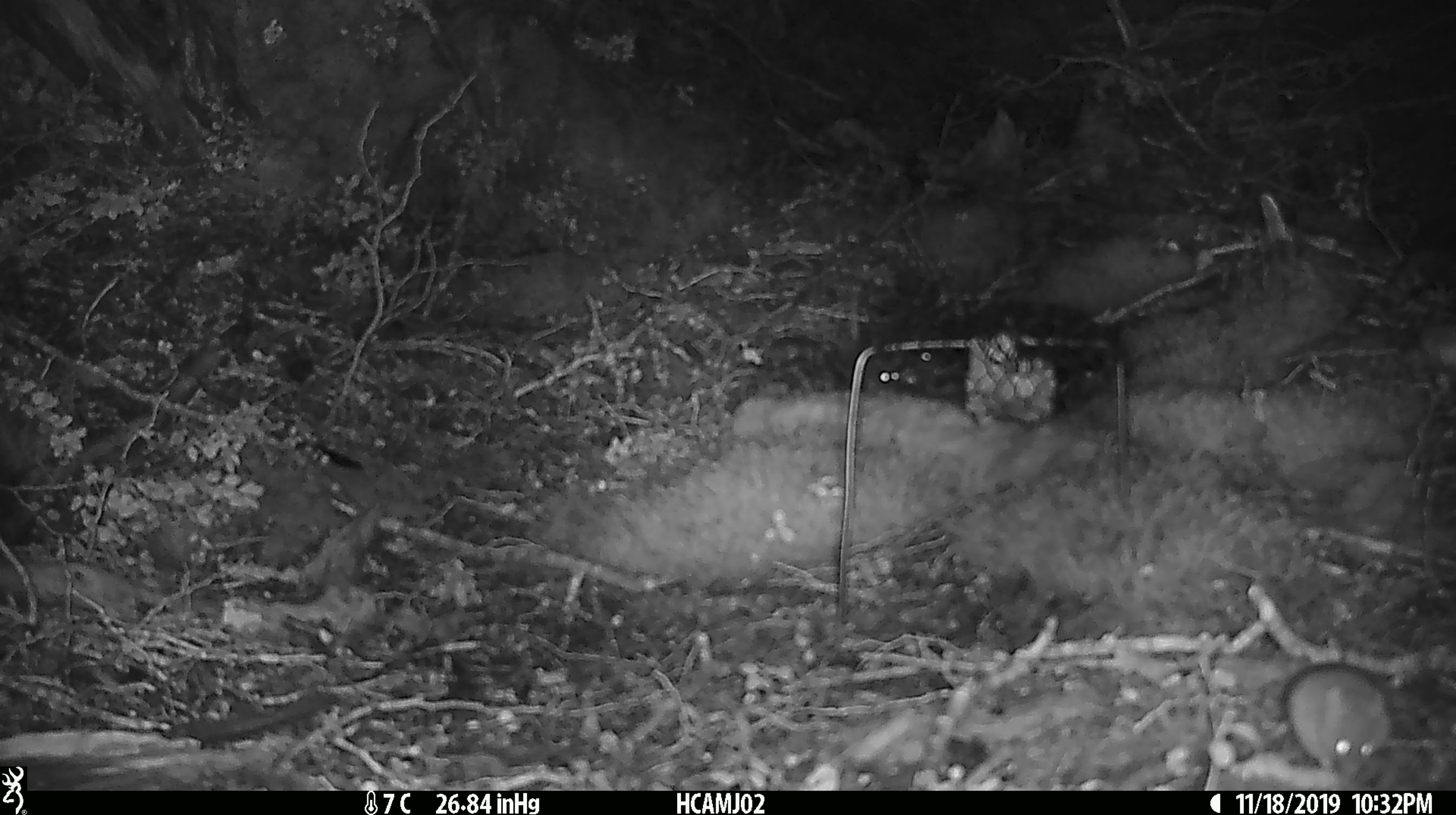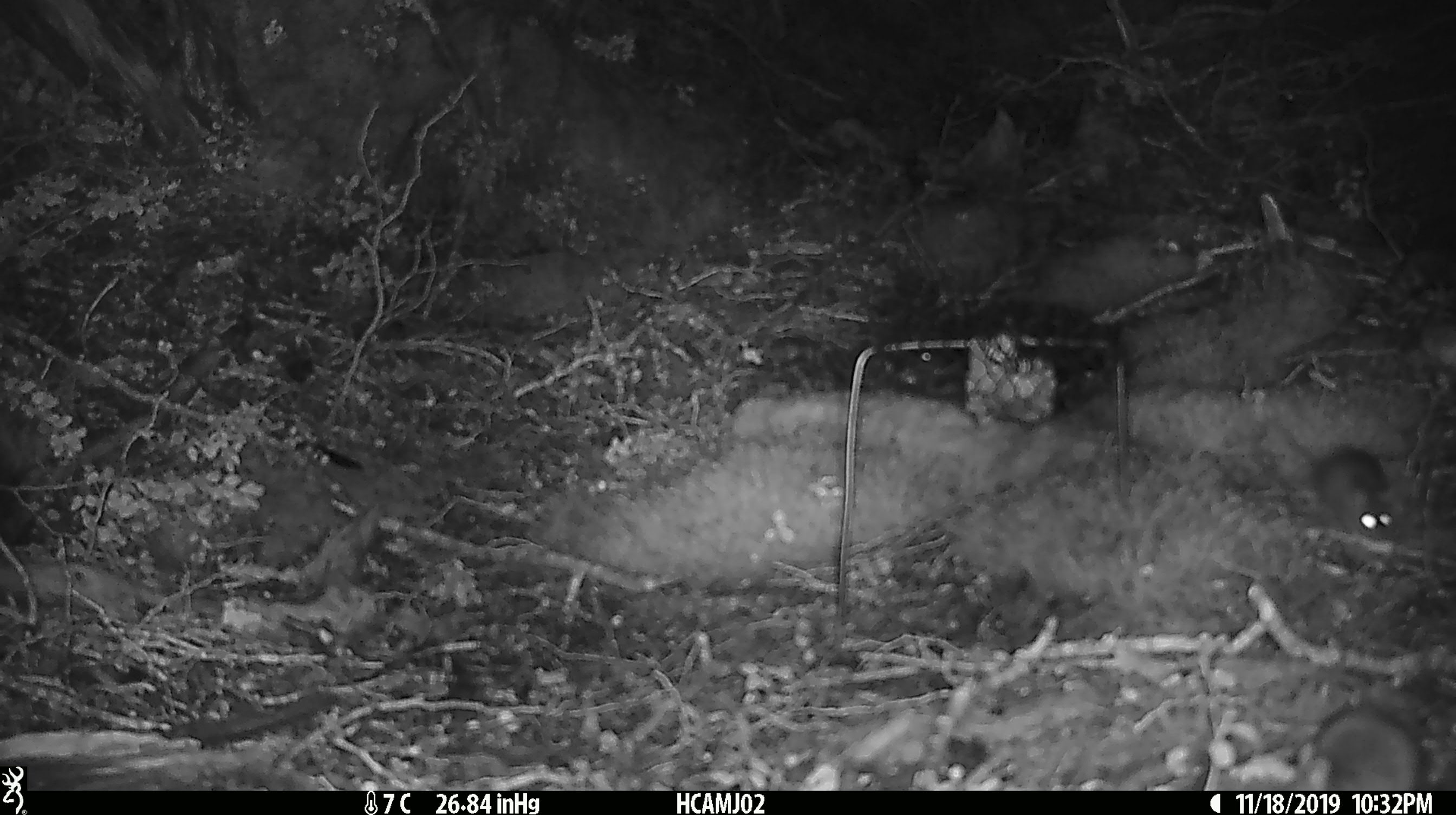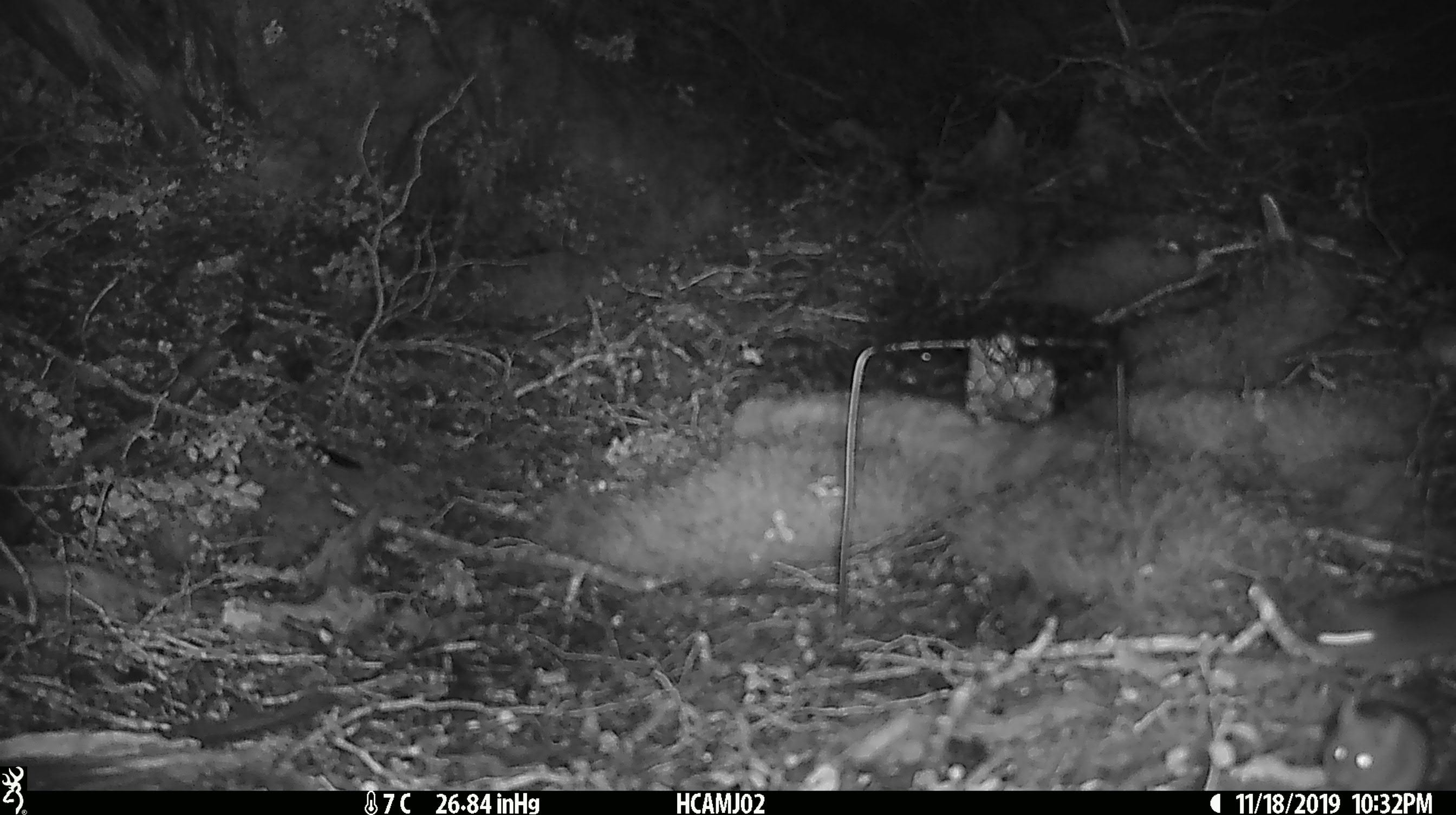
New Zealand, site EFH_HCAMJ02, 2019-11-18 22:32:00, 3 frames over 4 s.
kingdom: Animalia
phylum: Chordata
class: Mammalia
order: Rodentia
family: Muridae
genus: Mus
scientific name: Mus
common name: mouse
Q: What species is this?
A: Mouse (Mus).